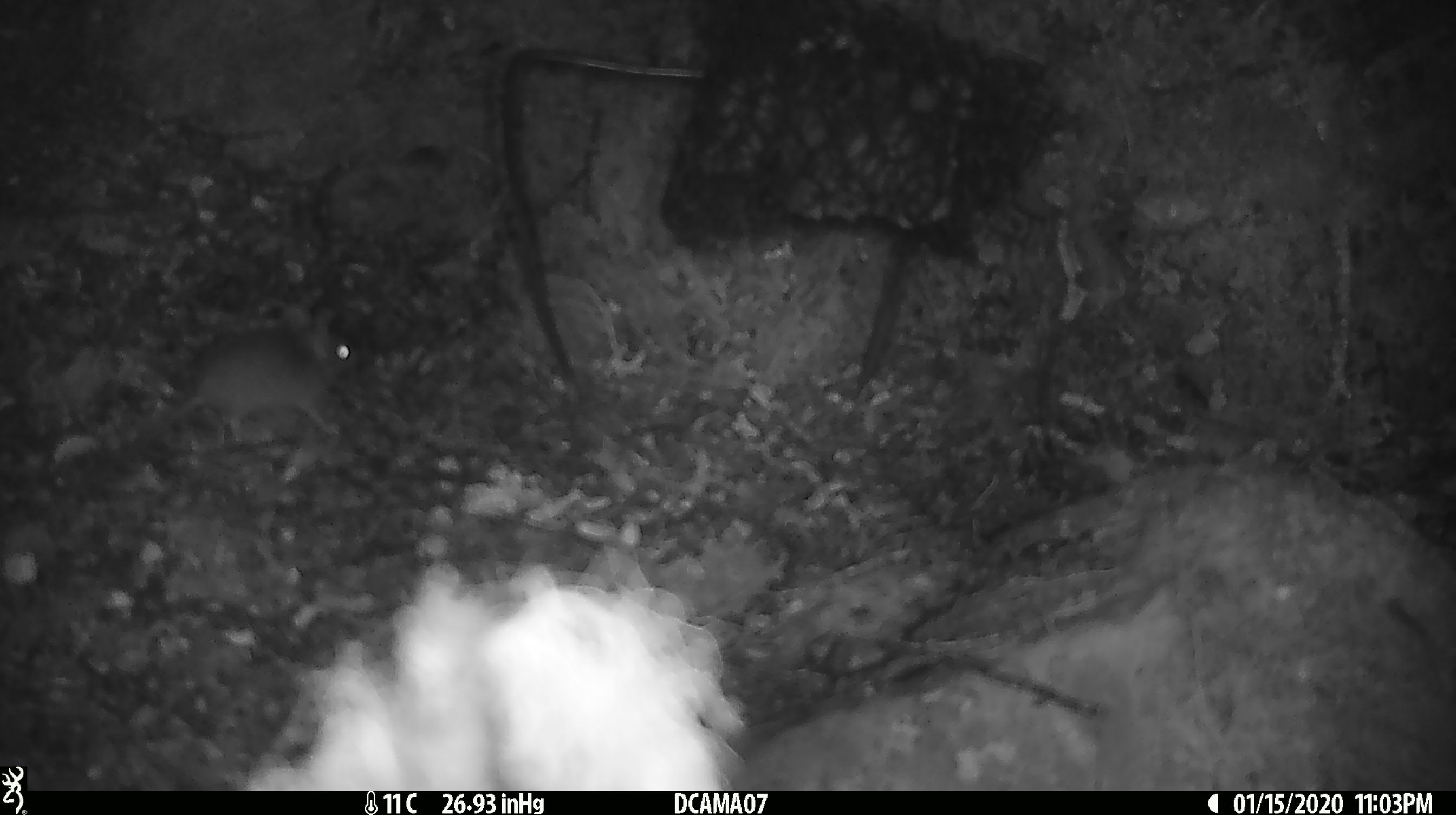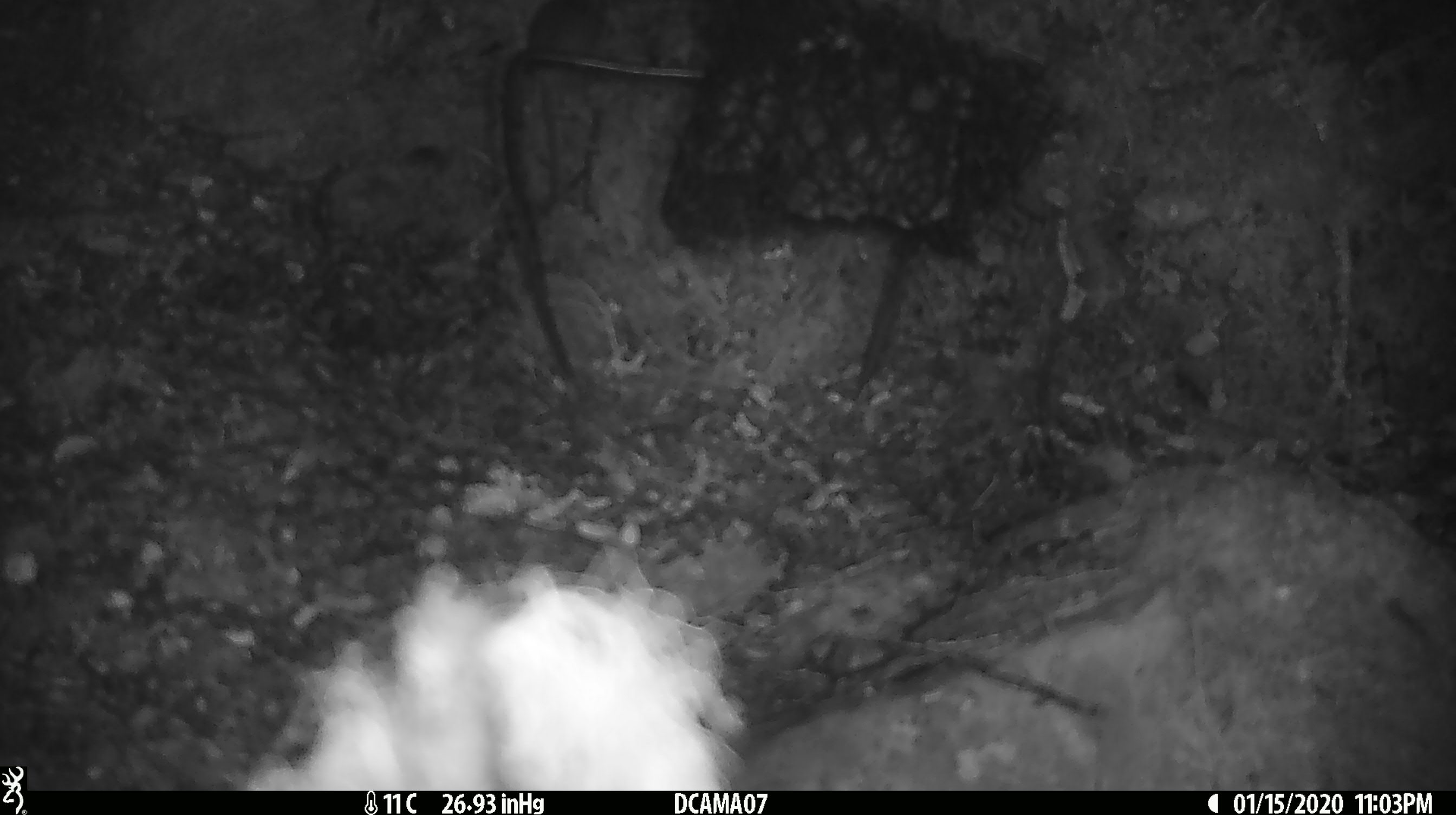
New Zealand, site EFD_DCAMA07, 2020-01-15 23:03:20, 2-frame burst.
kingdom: Animalia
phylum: Chordata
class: Mammalia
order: Rodentia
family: Muridae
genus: Mus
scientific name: Mus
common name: mouse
Mouse (Mus).